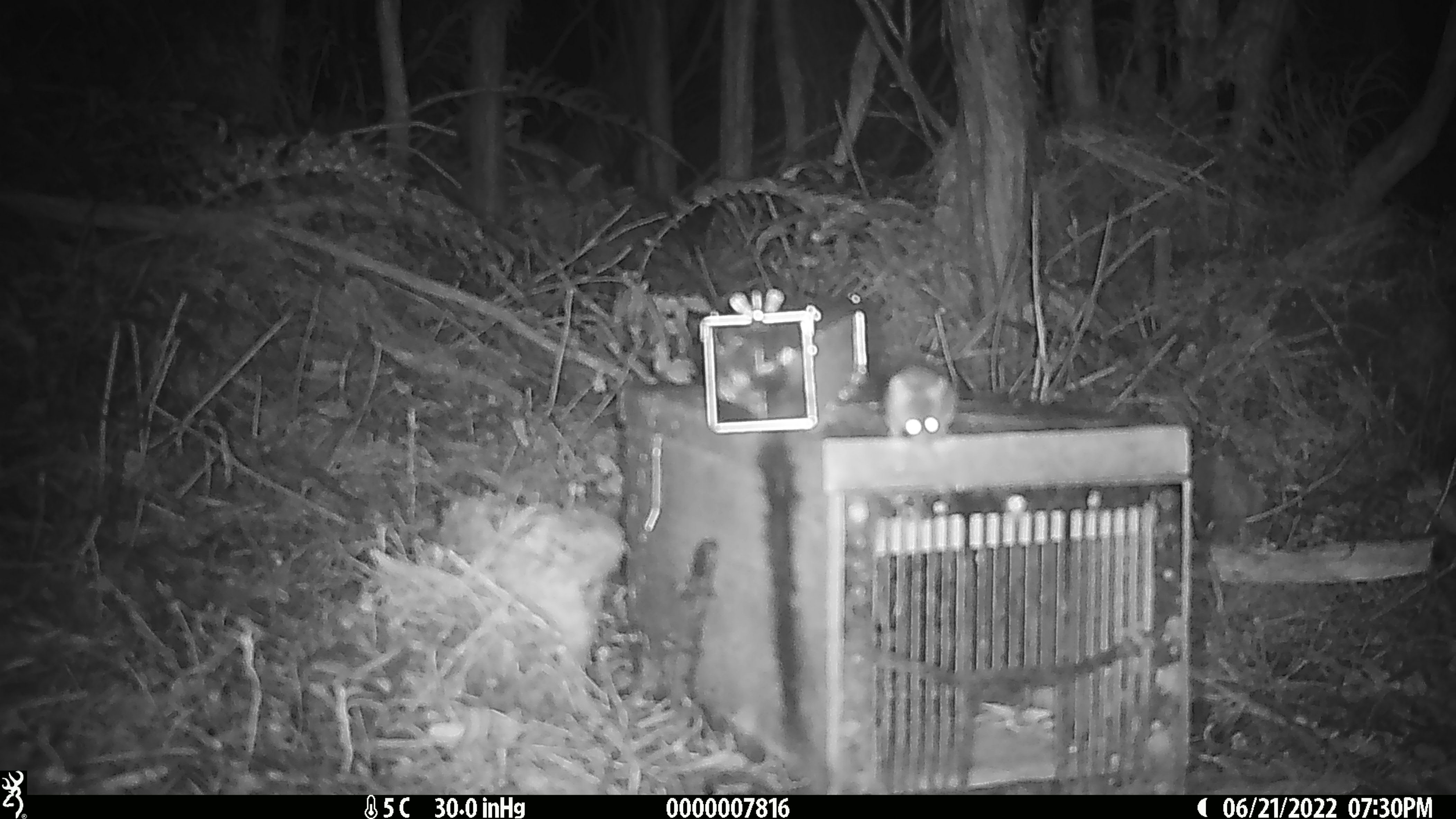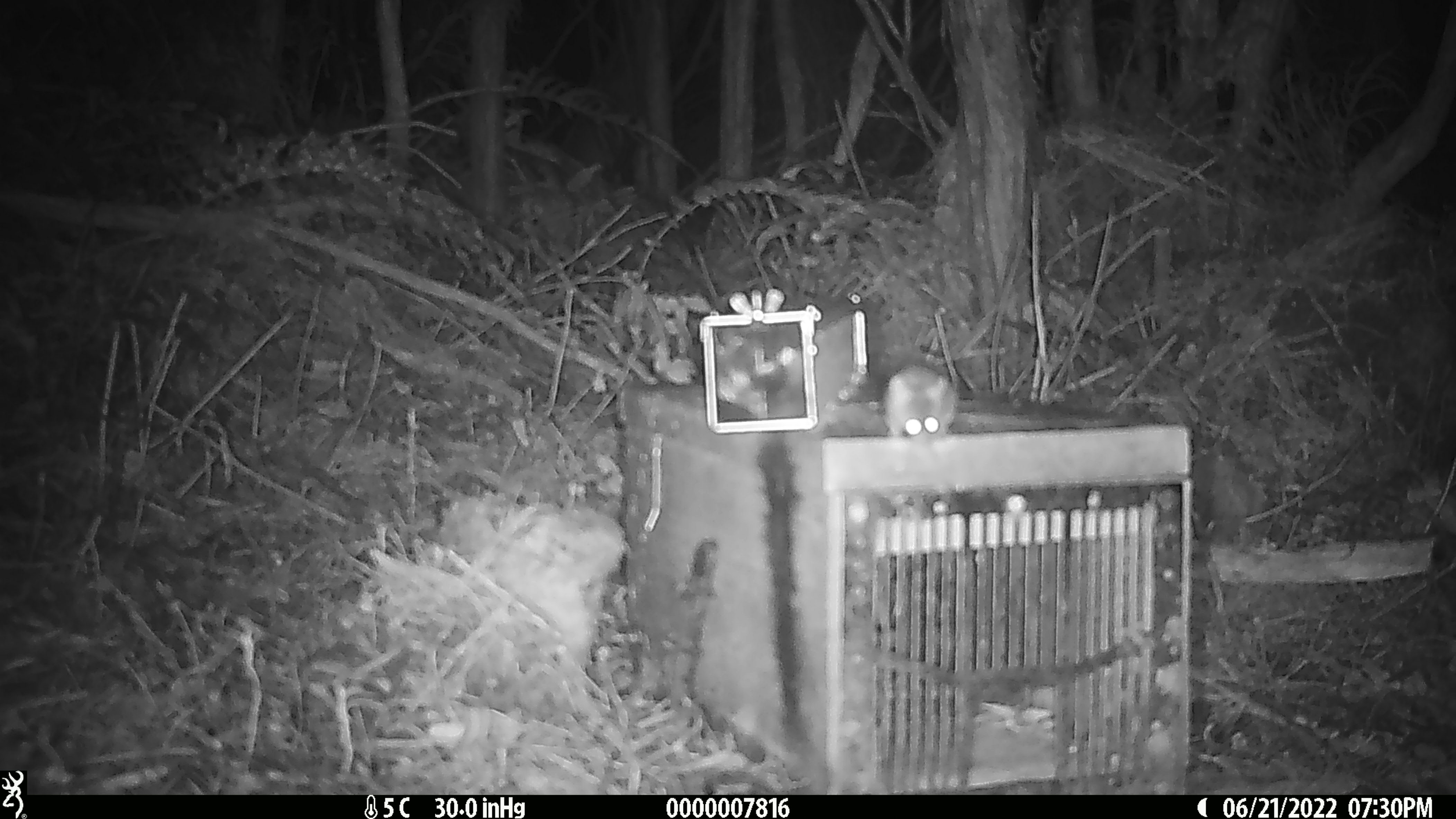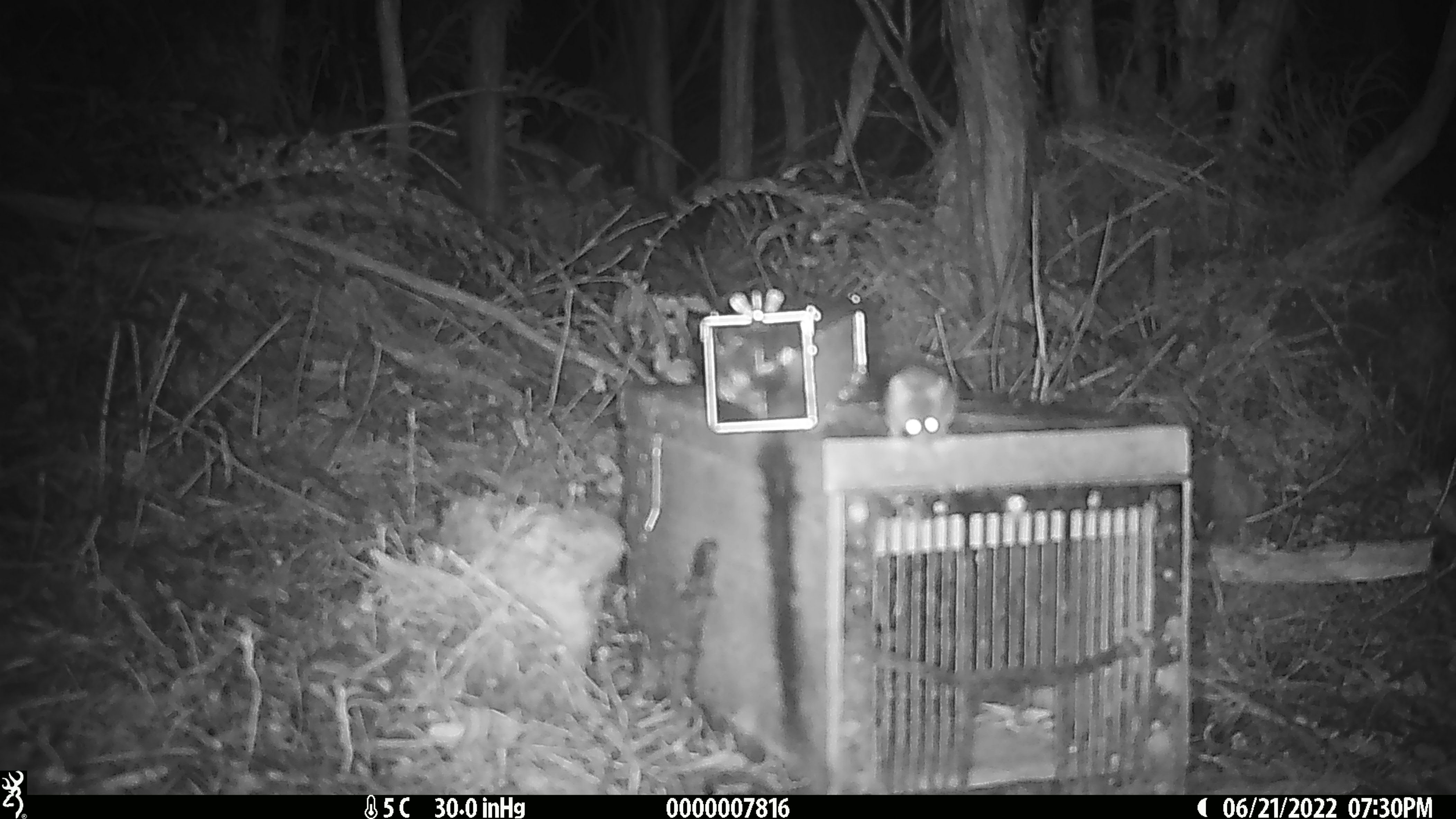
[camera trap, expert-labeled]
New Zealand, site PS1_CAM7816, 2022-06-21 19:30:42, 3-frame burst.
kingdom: Animalia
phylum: Chordata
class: Mammalia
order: Rodentia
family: Muridae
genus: Mus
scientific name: Mus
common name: mouse